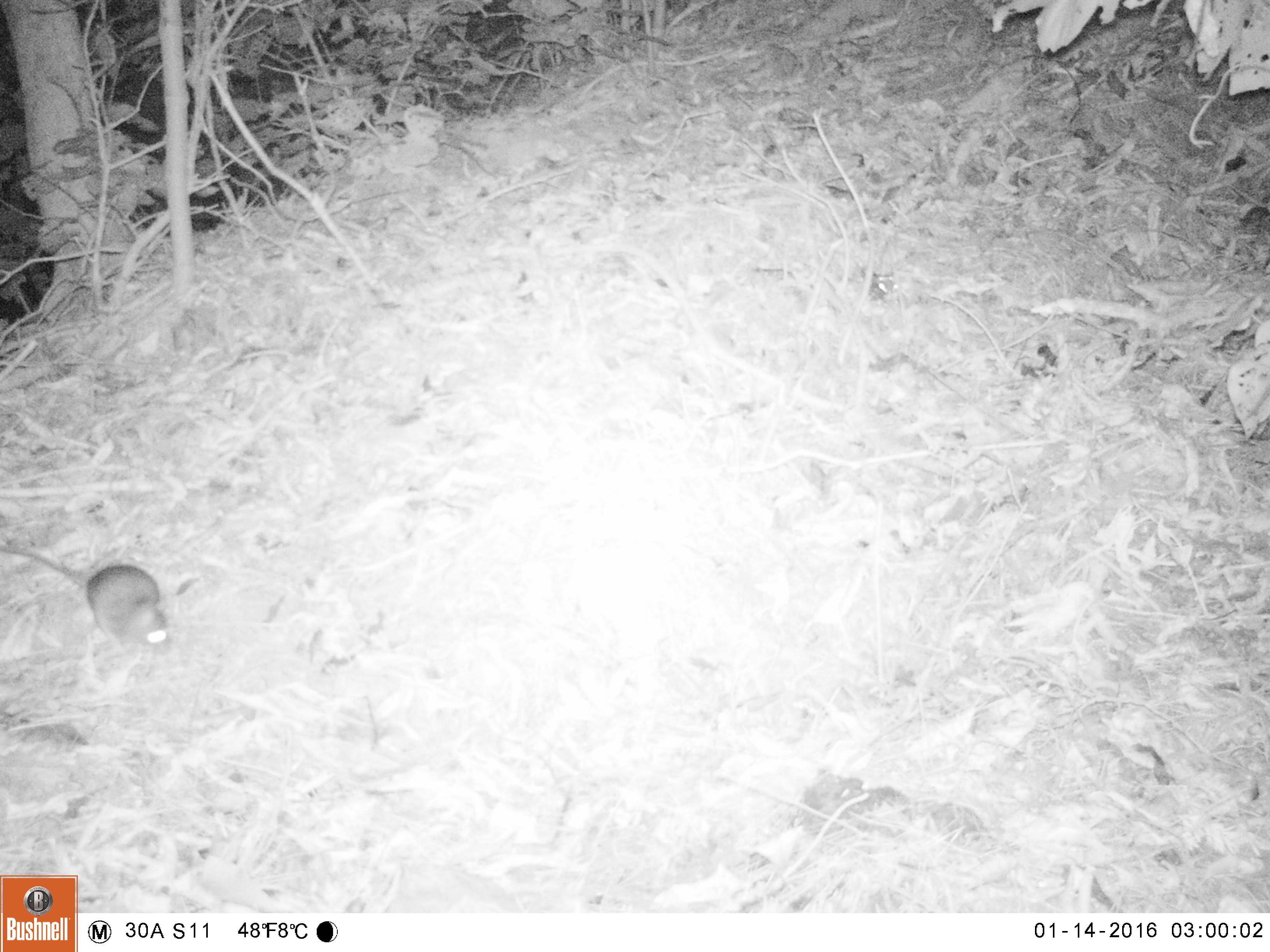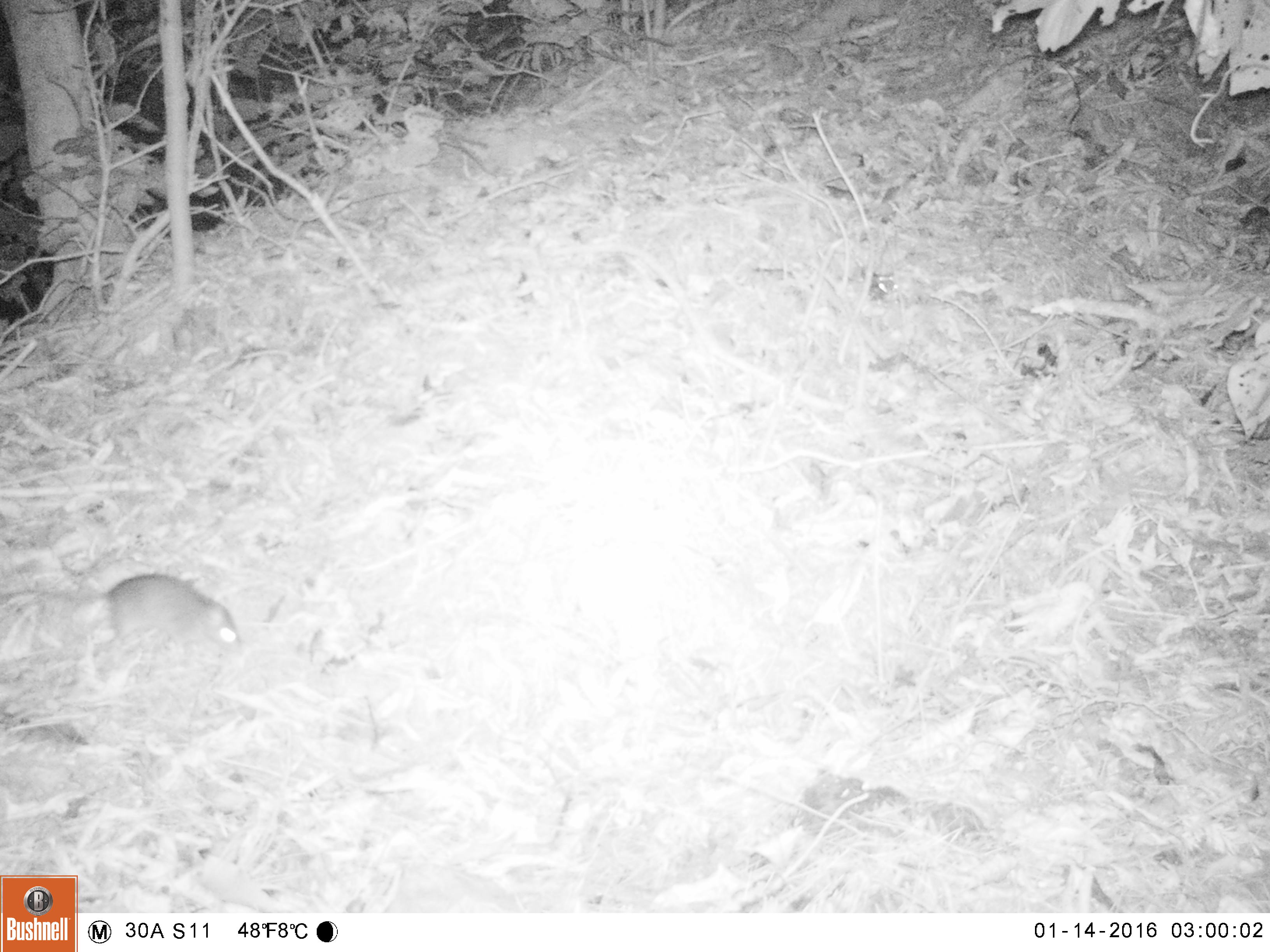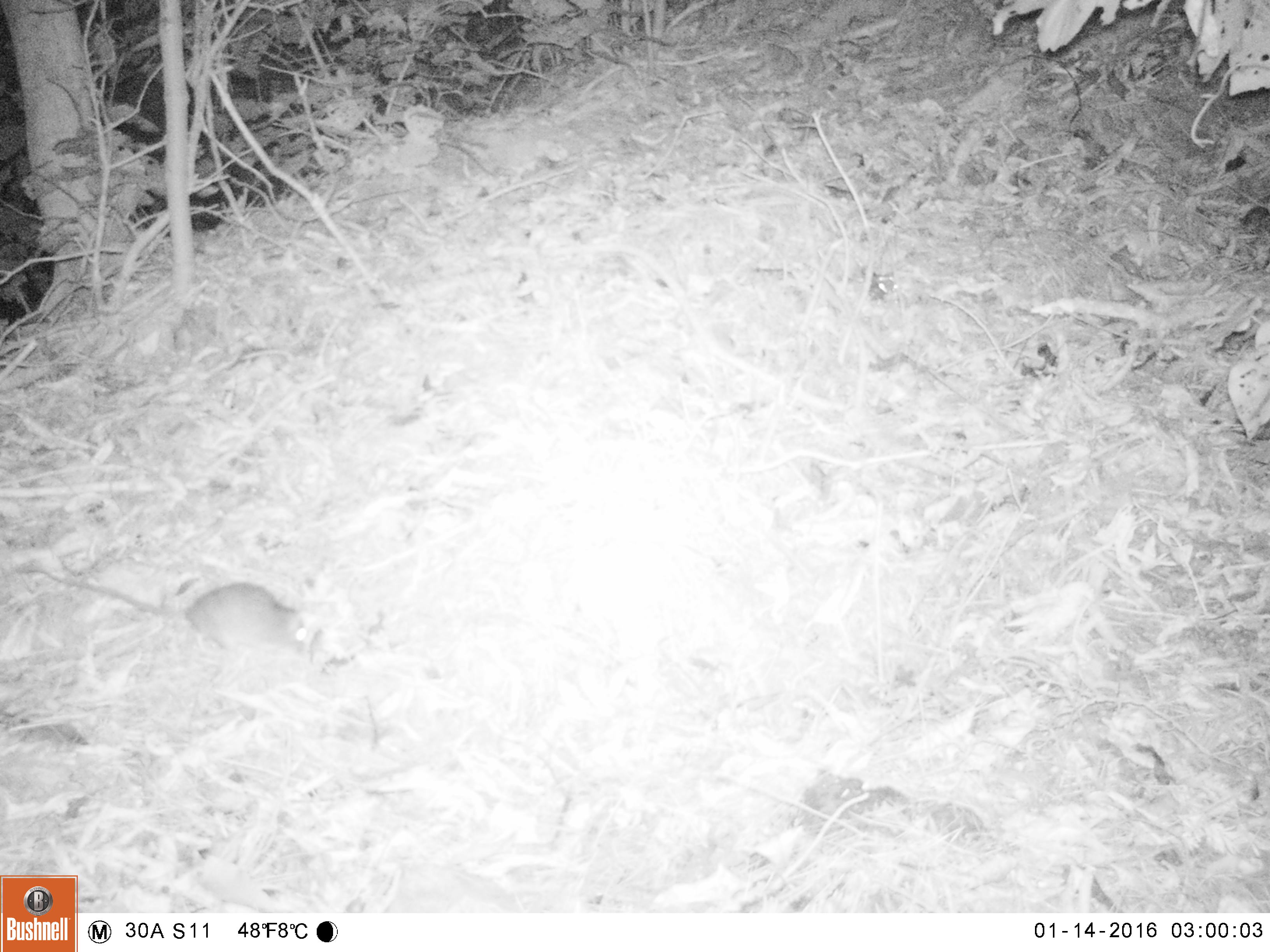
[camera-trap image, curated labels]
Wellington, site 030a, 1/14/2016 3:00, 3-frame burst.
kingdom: Animalia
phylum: Chordata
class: Mammalia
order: Rodentia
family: Muridae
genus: Mus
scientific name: Mus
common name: mouse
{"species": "mouse (Mus)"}